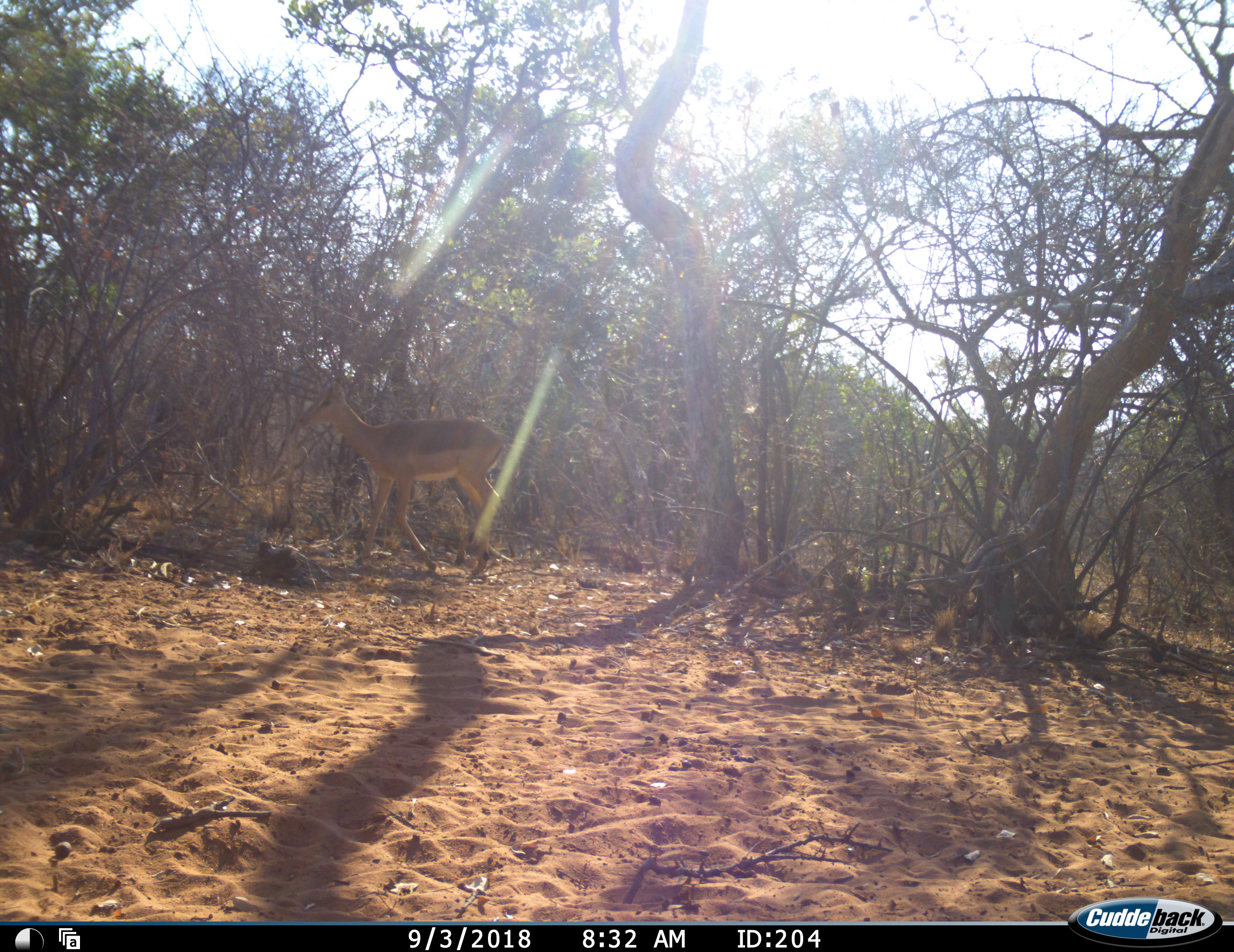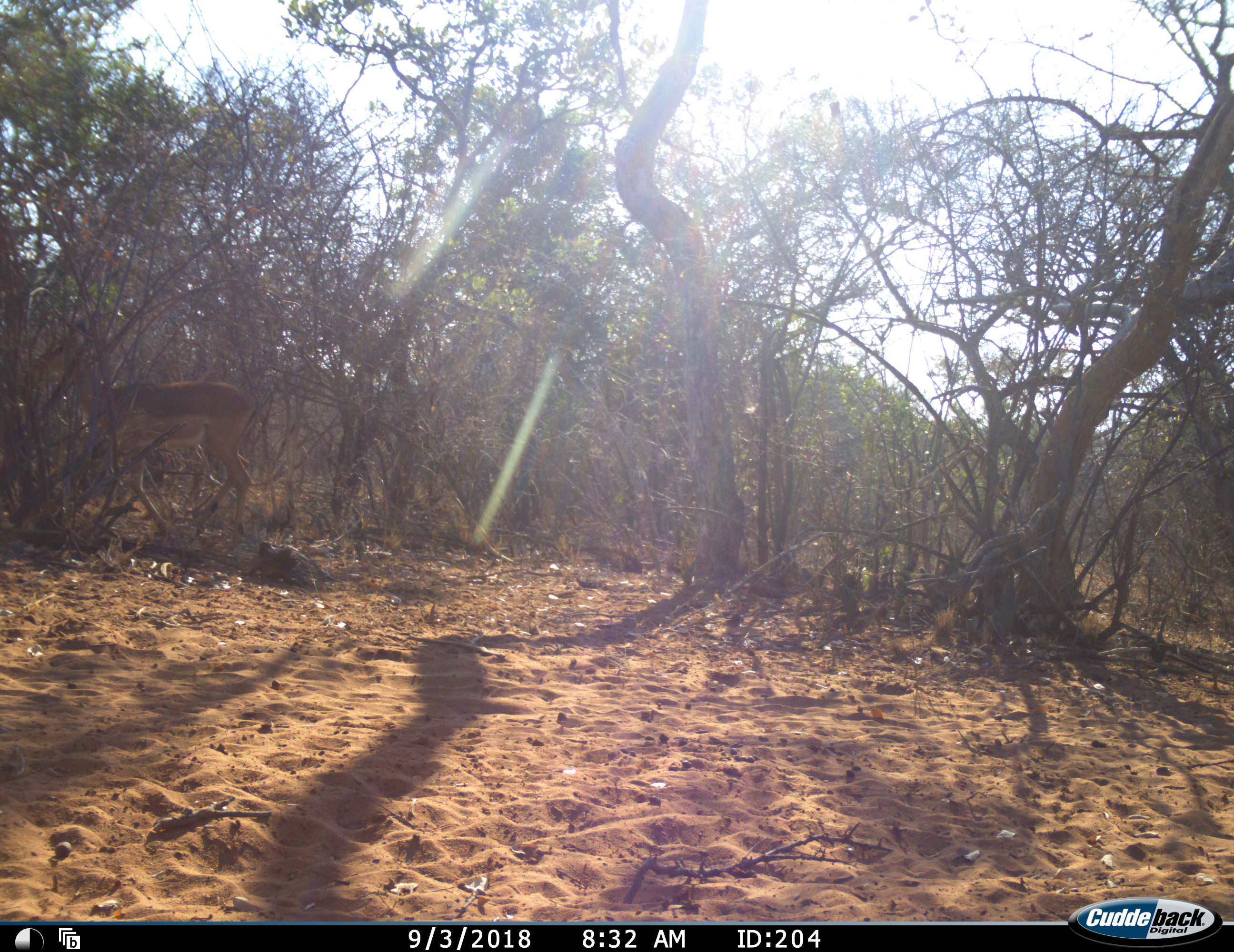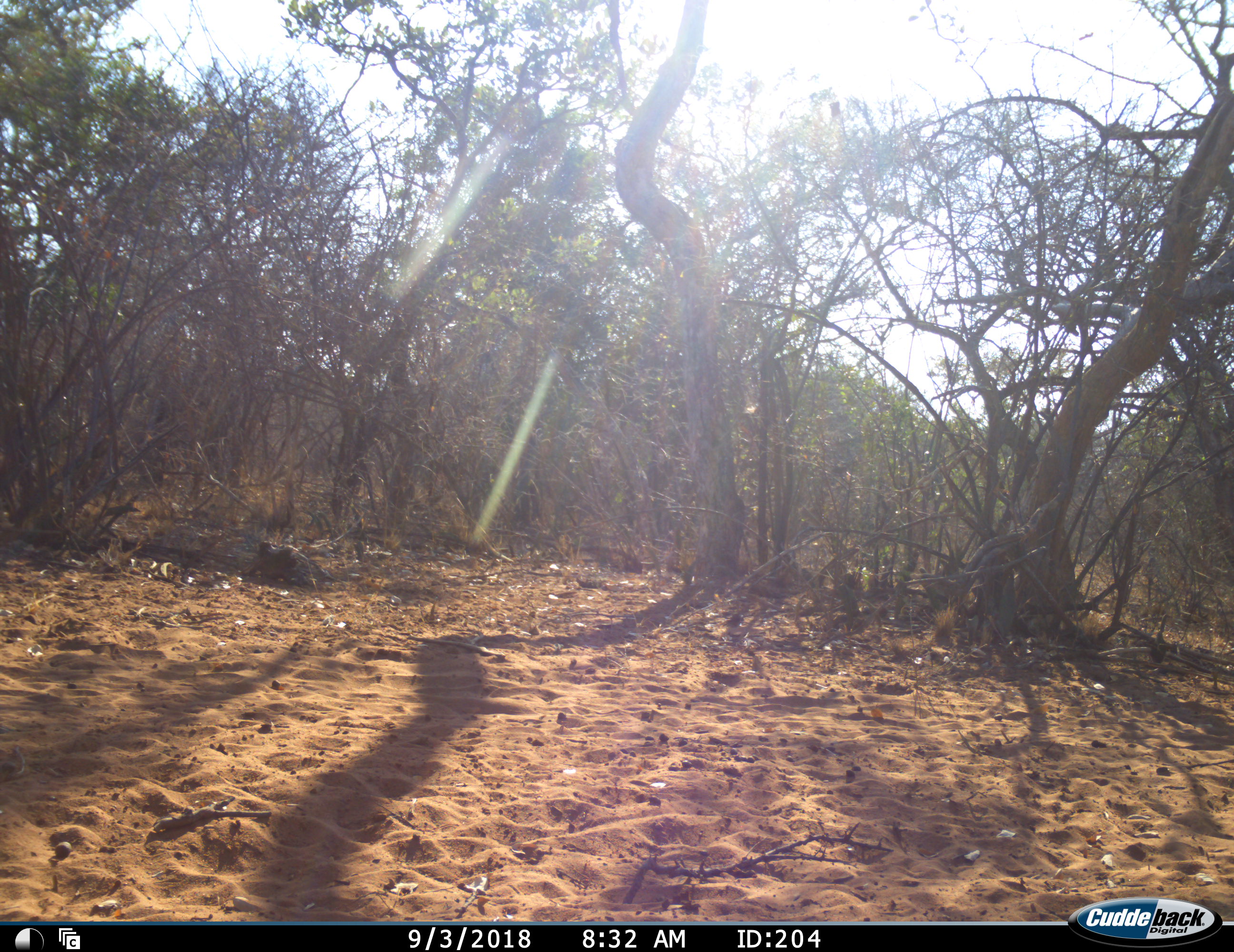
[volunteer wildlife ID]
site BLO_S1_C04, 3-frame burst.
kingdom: Animalia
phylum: Chordata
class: Mammalia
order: Artiodactyla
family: Bovidae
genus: Aepyceros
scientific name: Aepyceros melampus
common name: impala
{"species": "impala (Aepyceros melampus)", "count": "1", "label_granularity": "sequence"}